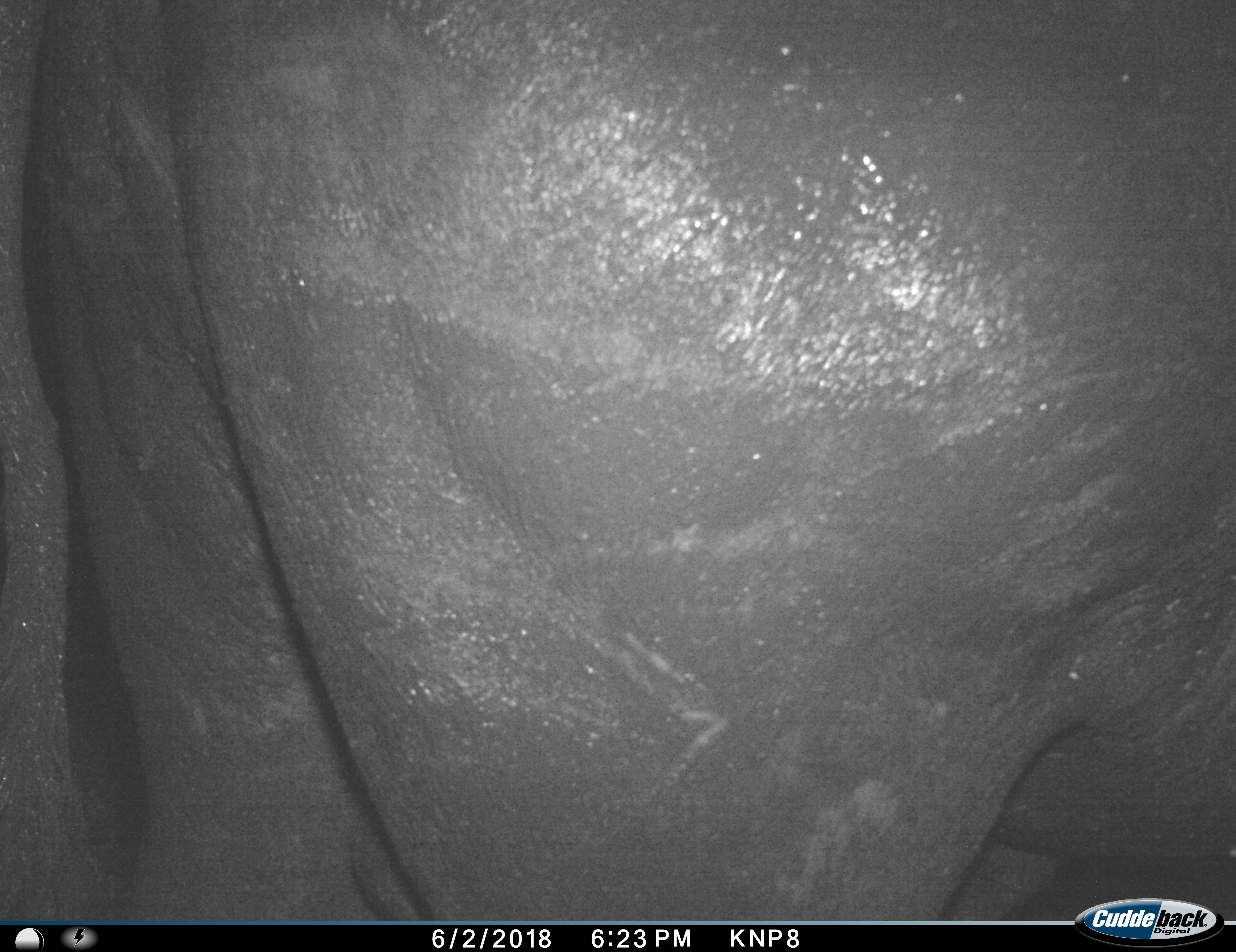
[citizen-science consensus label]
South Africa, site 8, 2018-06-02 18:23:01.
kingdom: Animalia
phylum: Chordata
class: Mammalia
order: Proboscidea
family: Elephantidae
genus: Loxodonta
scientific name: Loxodonta africana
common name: african bush elephant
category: elephant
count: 1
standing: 75%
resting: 0%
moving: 25%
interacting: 0%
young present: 0%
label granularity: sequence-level